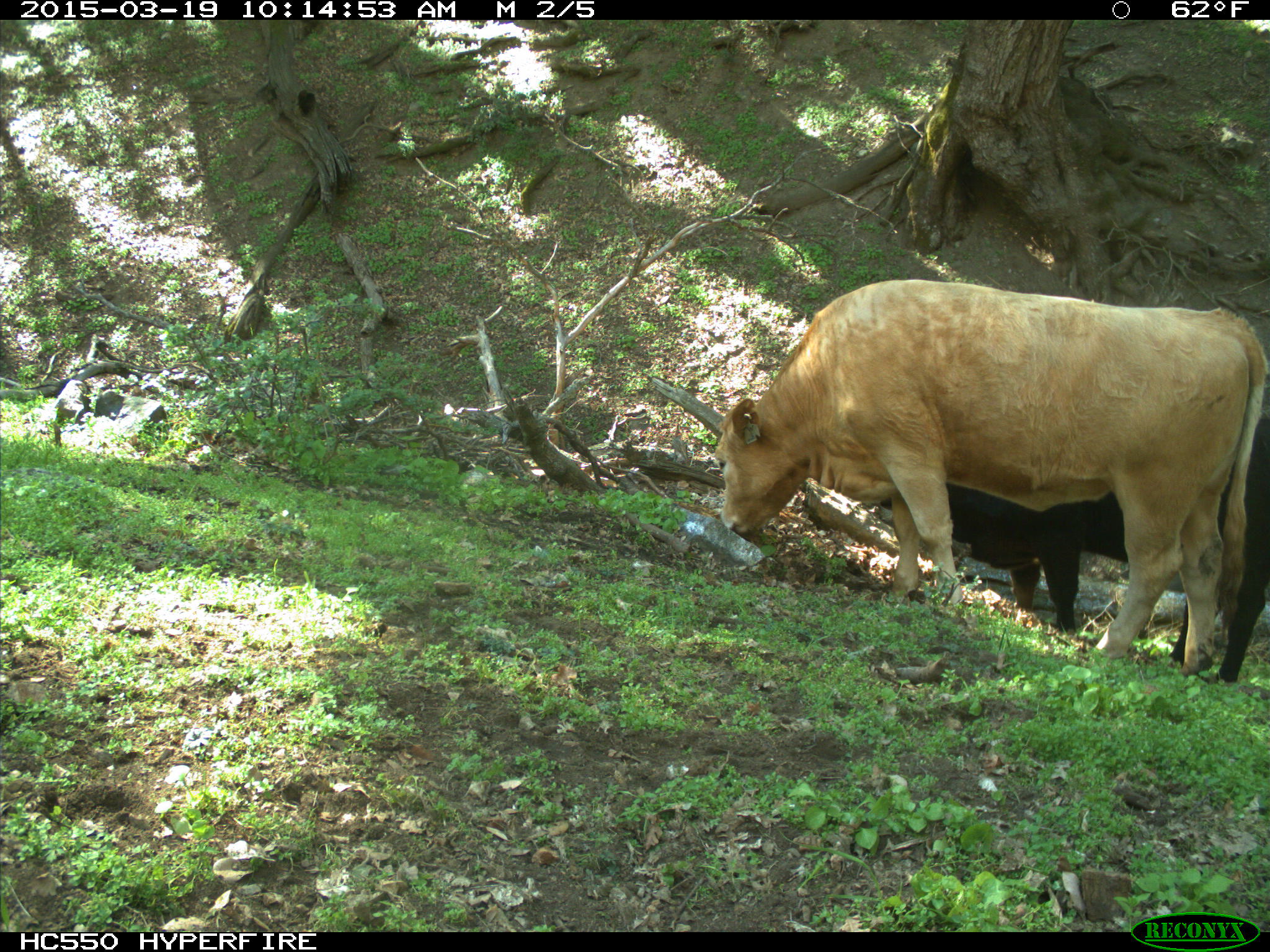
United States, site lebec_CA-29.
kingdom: Animalia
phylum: Chordata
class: Mammalia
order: Artiodactyla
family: Bovidae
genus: Bos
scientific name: Bos taurus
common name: domestic cow